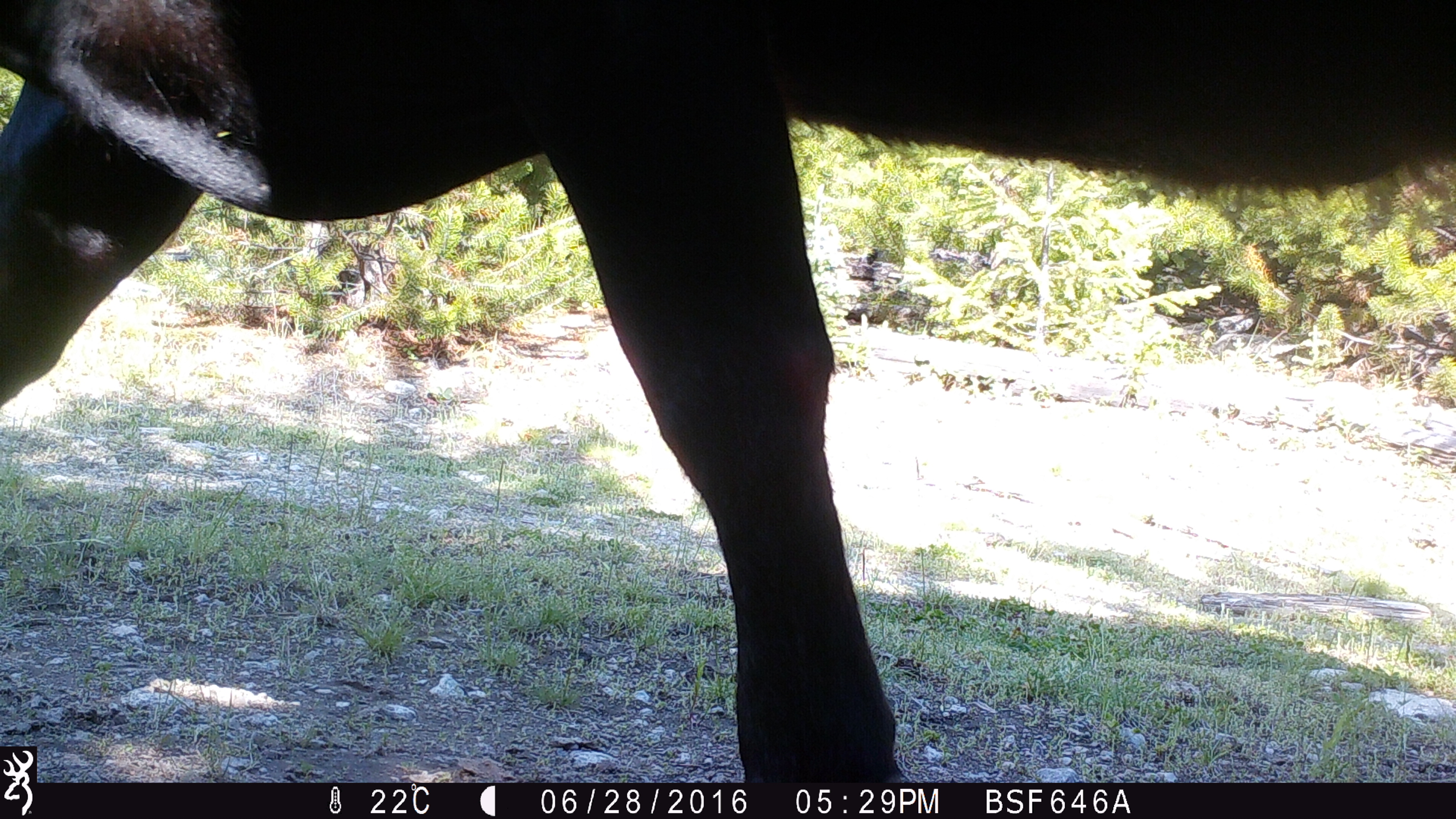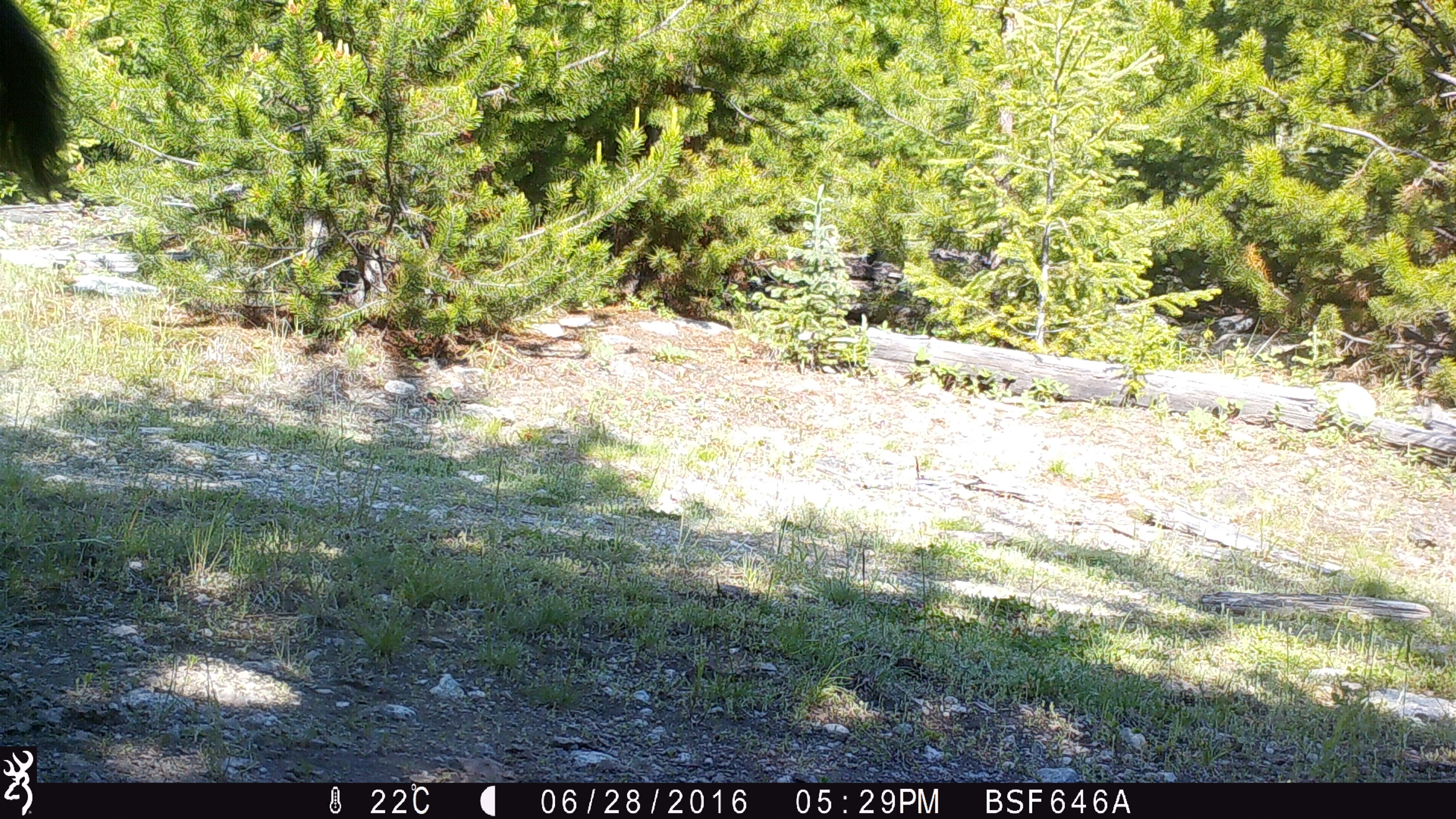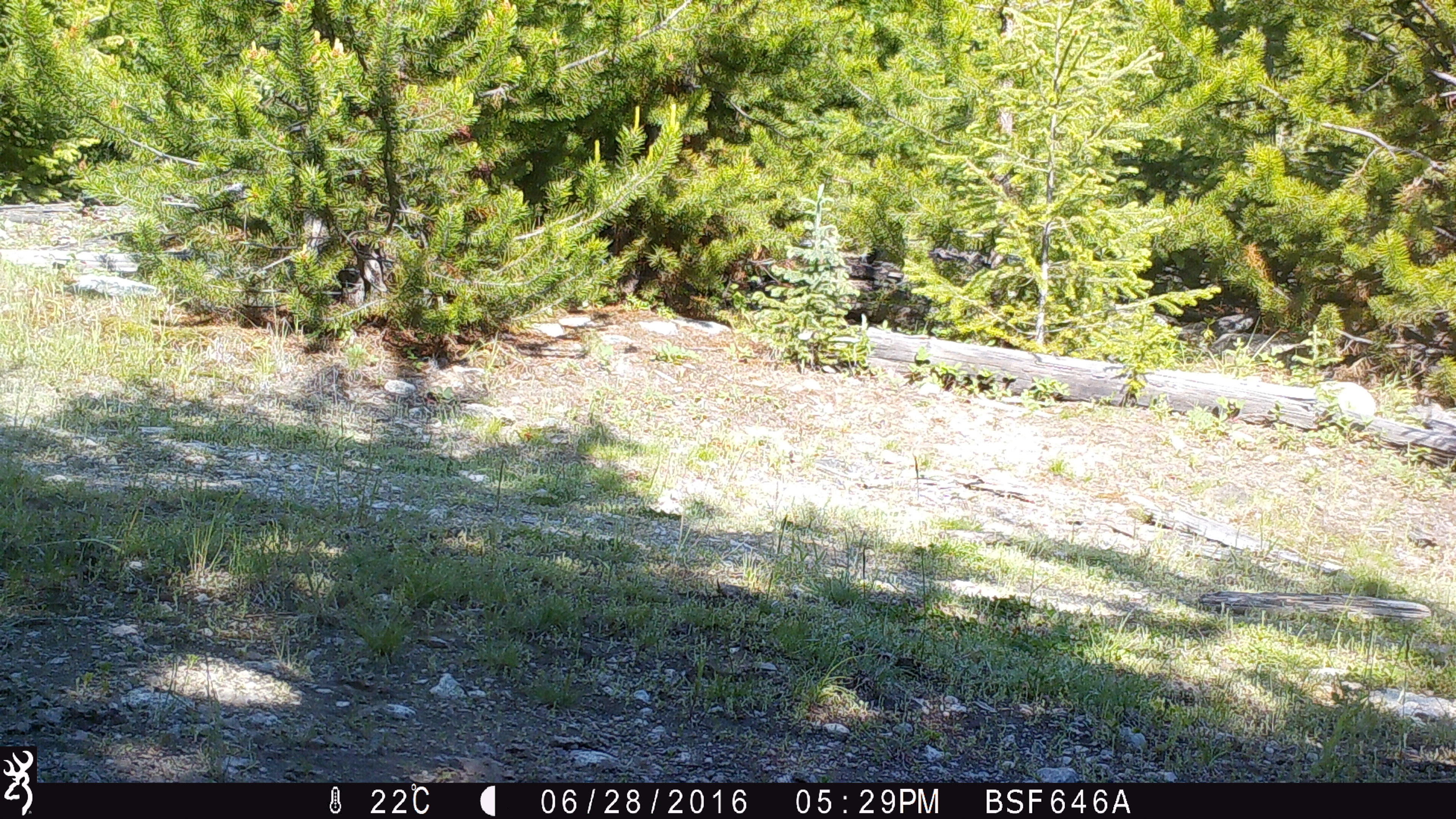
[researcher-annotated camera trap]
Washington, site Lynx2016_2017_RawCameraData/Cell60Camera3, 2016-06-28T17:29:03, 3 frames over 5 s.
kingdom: Animalia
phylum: Chordata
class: Mammalia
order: Artiodactyla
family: Bovidae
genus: Bos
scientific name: Bos taurus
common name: domestic cattle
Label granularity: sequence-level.